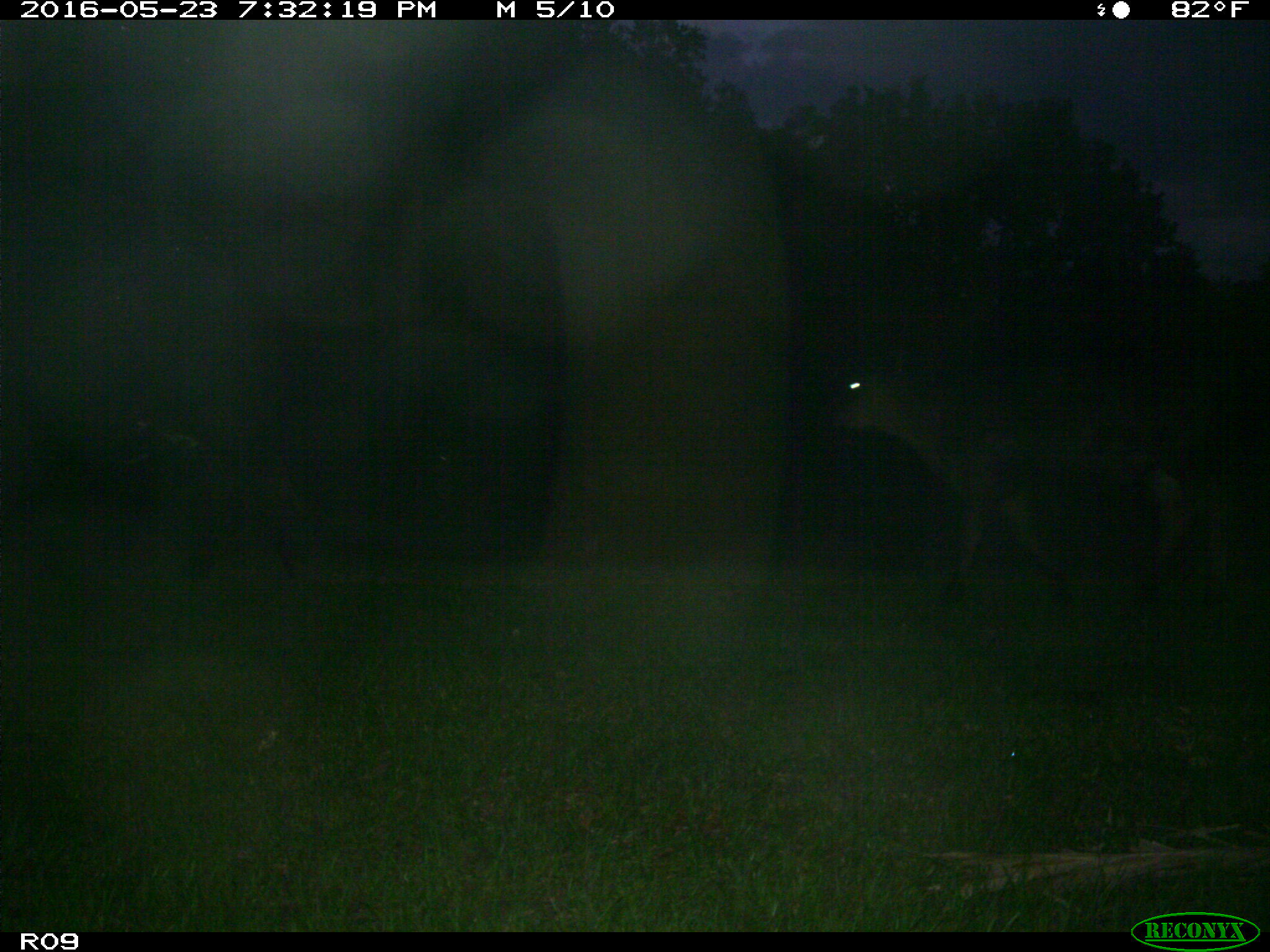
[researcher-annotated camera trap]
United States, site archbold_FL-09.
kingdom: Animalia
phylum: Chordata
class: Mammalia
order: Artiodactyla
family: Bovidae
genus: Bos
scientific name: Bos taurus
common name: domestic cow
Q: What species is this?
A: Bos taurus (domestic cow).